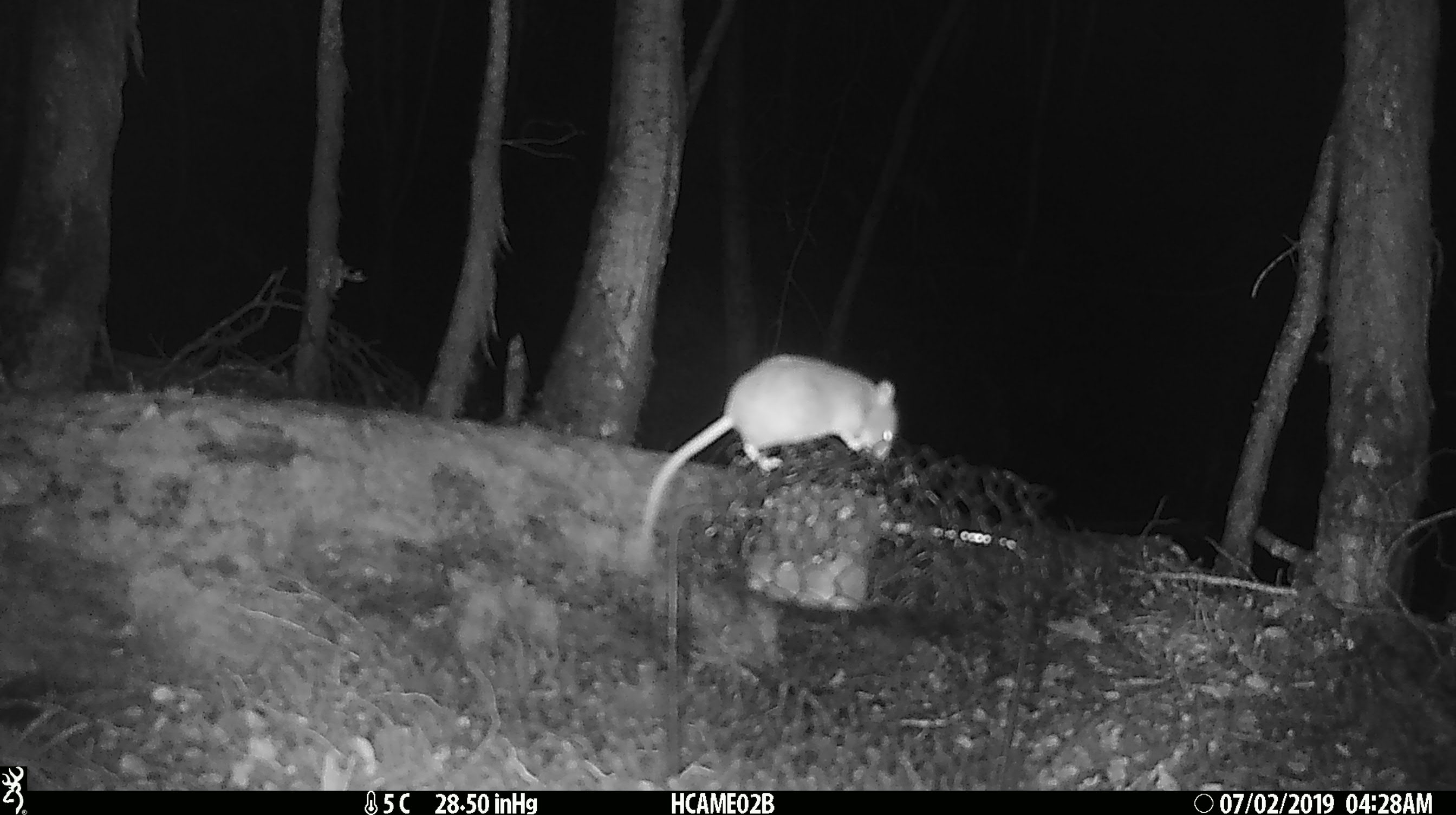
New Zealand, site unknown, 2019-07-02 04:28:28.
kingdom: Animalia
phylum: Chordata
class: Mammalia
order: Rodentia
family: Muridae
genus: Mus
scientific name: Mus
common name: mouse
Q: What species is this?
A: Mouse (Mus).